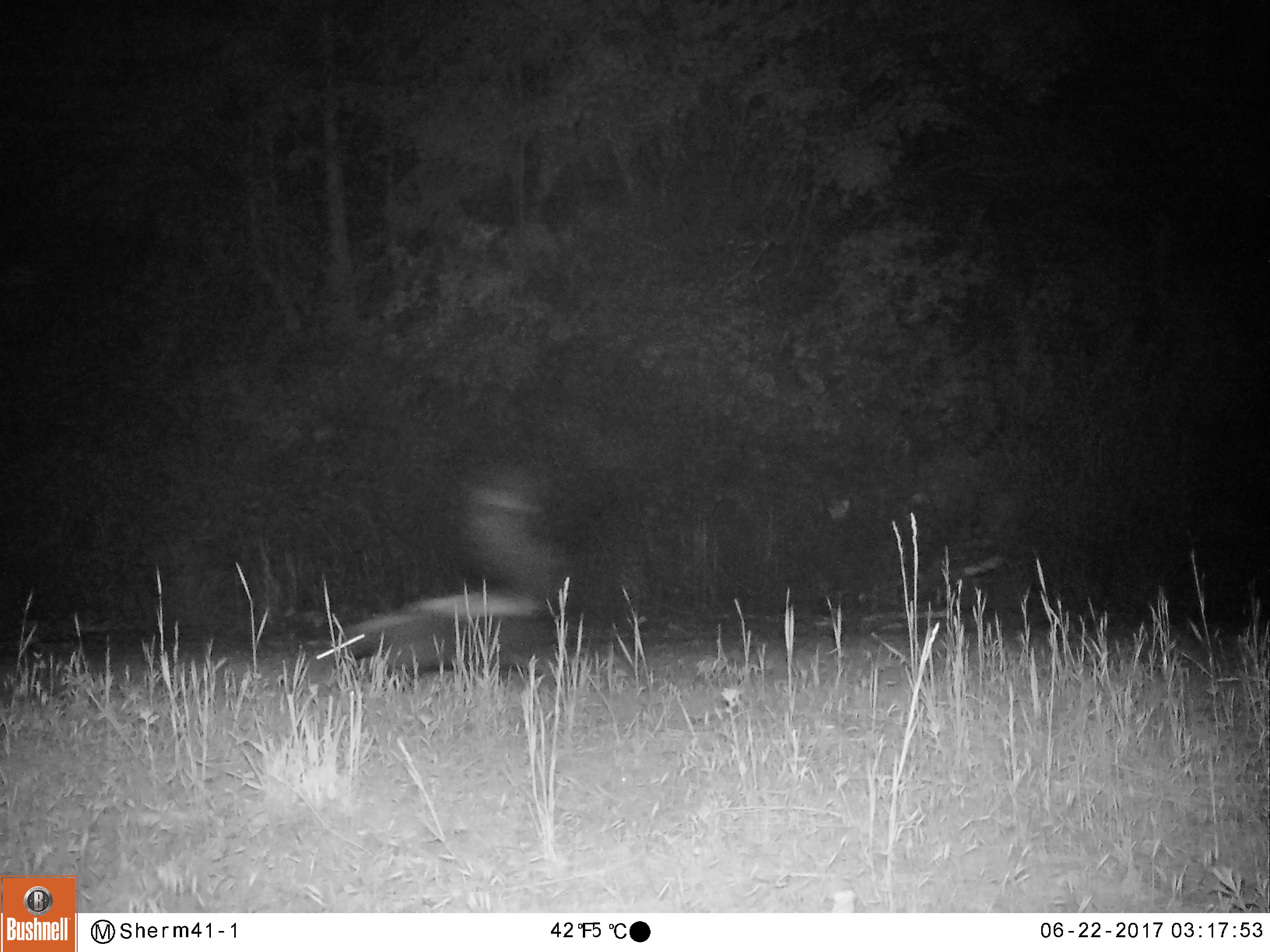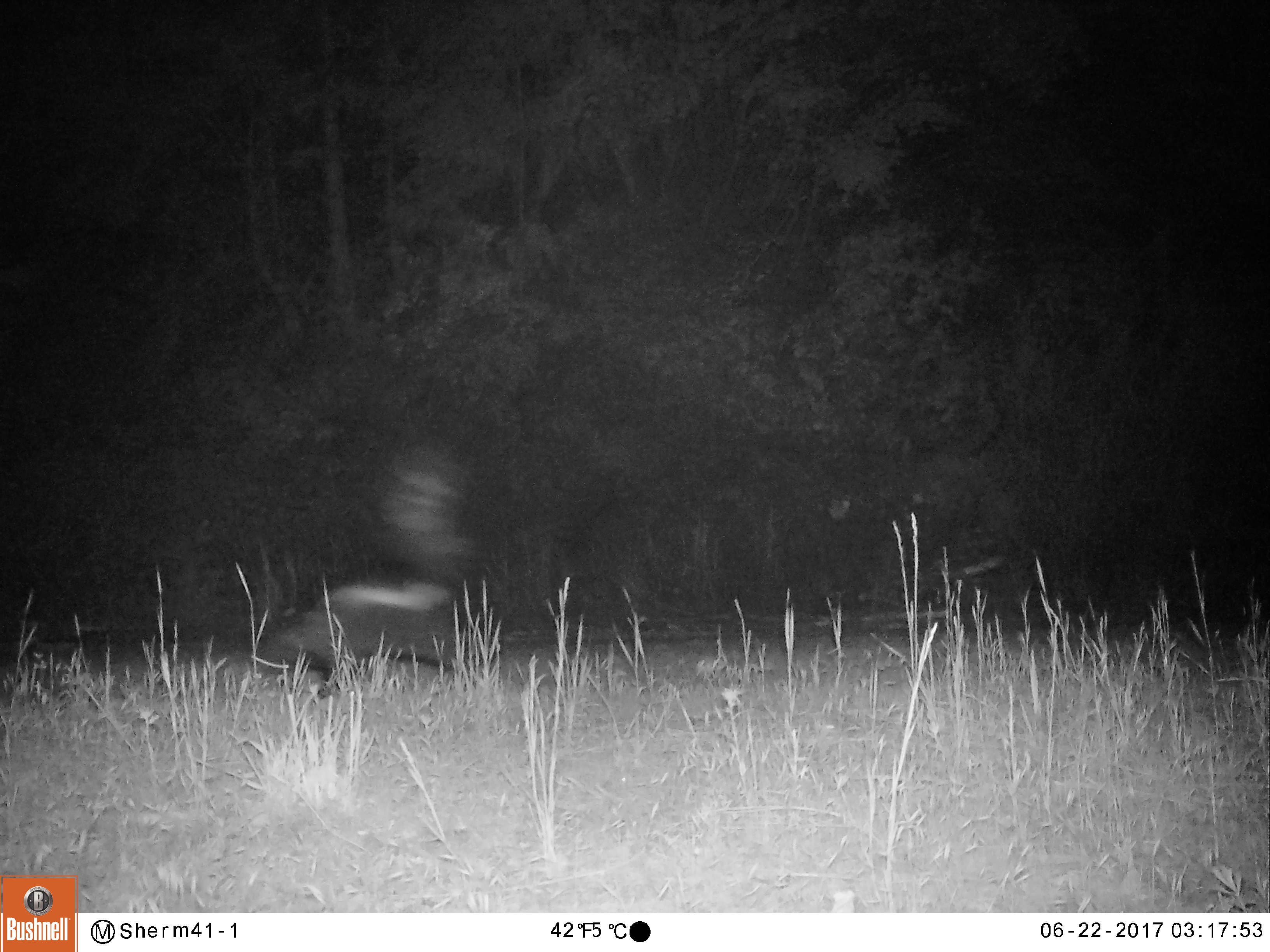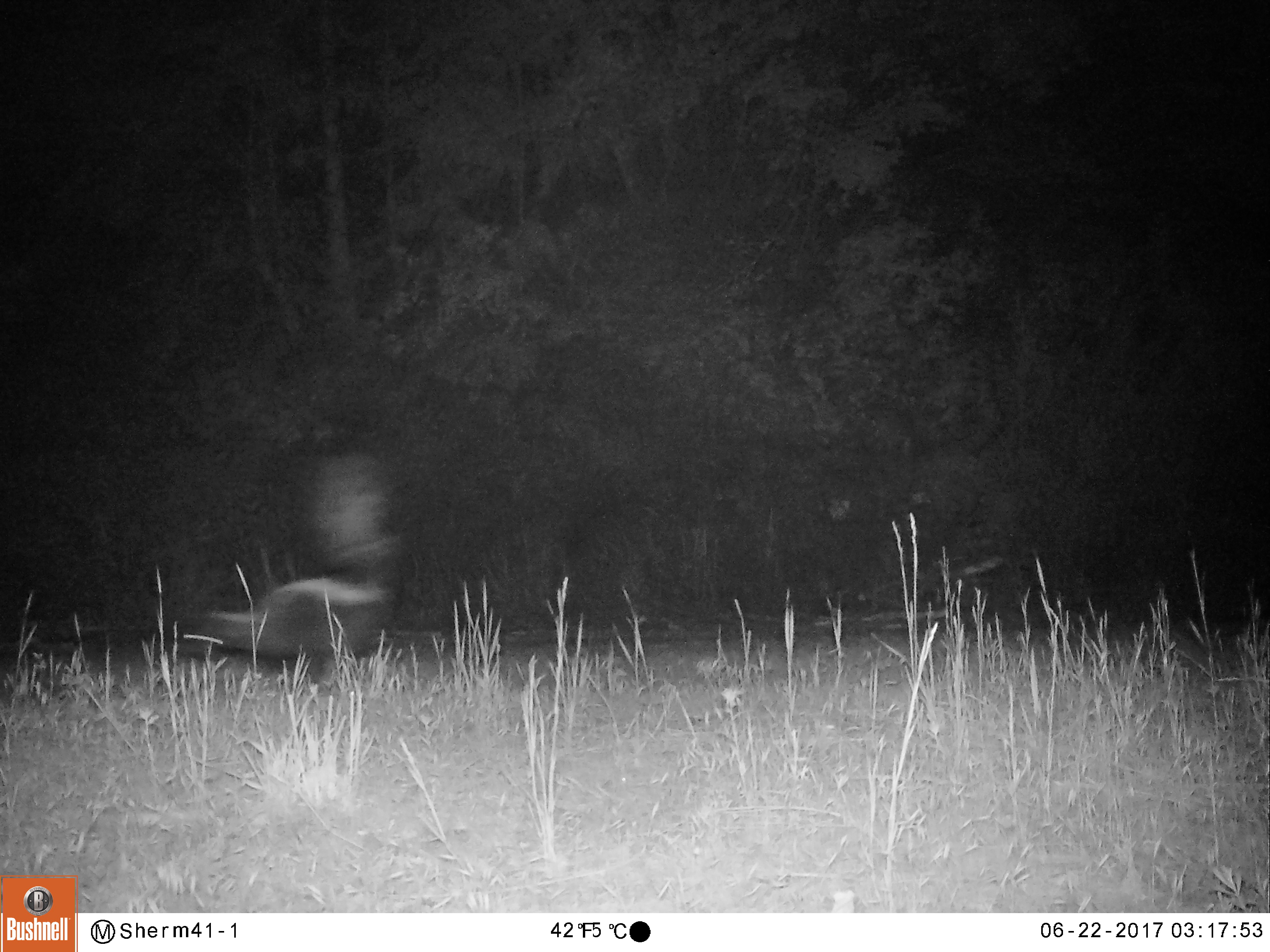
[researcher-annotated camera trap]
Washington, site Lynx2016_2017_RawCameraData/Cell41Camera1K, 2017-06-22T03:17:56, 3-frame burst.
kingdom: Animalia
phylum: Chordata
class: Mammalia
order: Carnivora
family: Mephitidae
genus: Mephitis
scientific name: Mephitis mephitis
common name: striped skunk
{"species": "Mephitis mephitis (striped skunk)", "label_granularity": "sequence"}